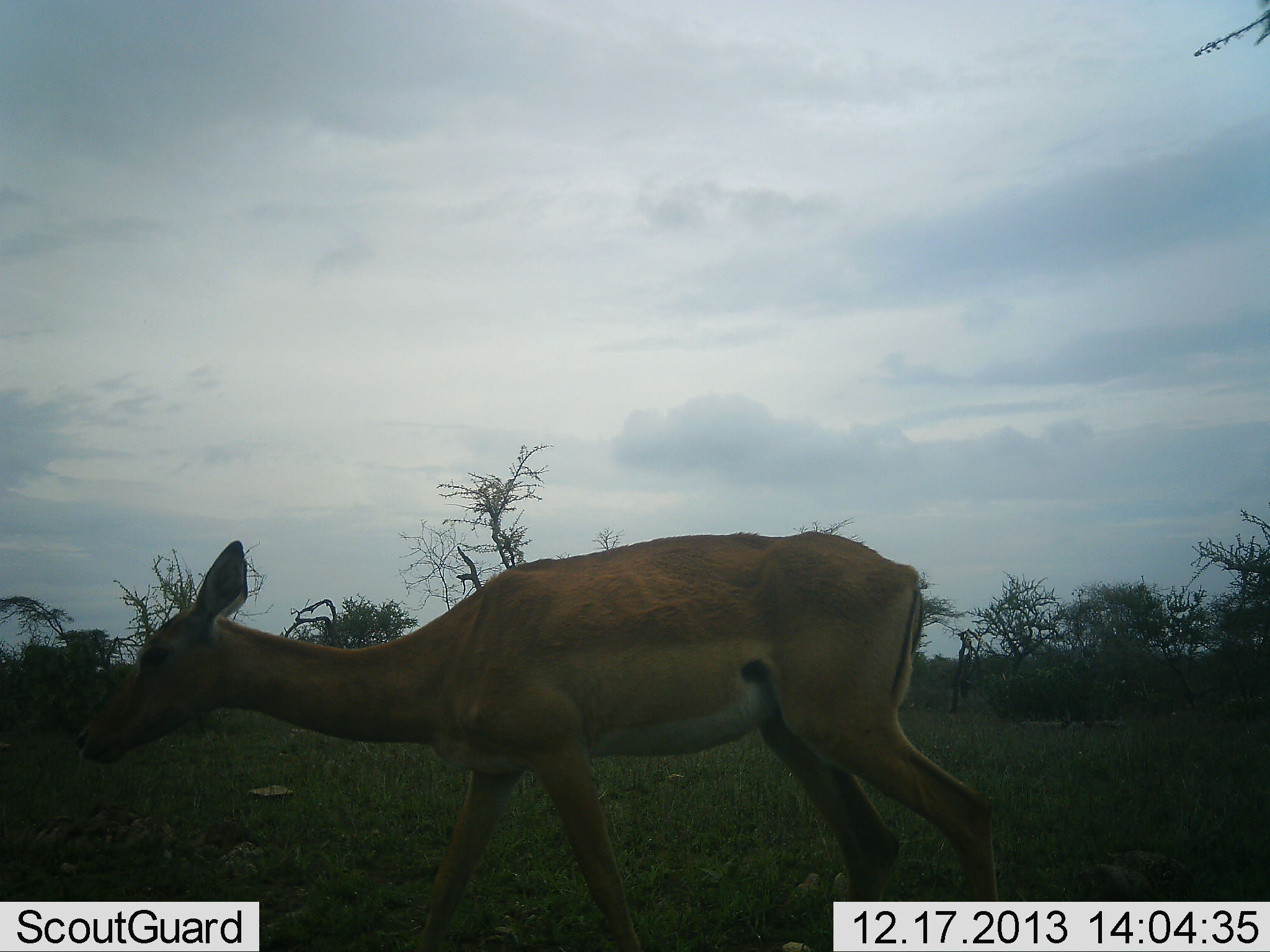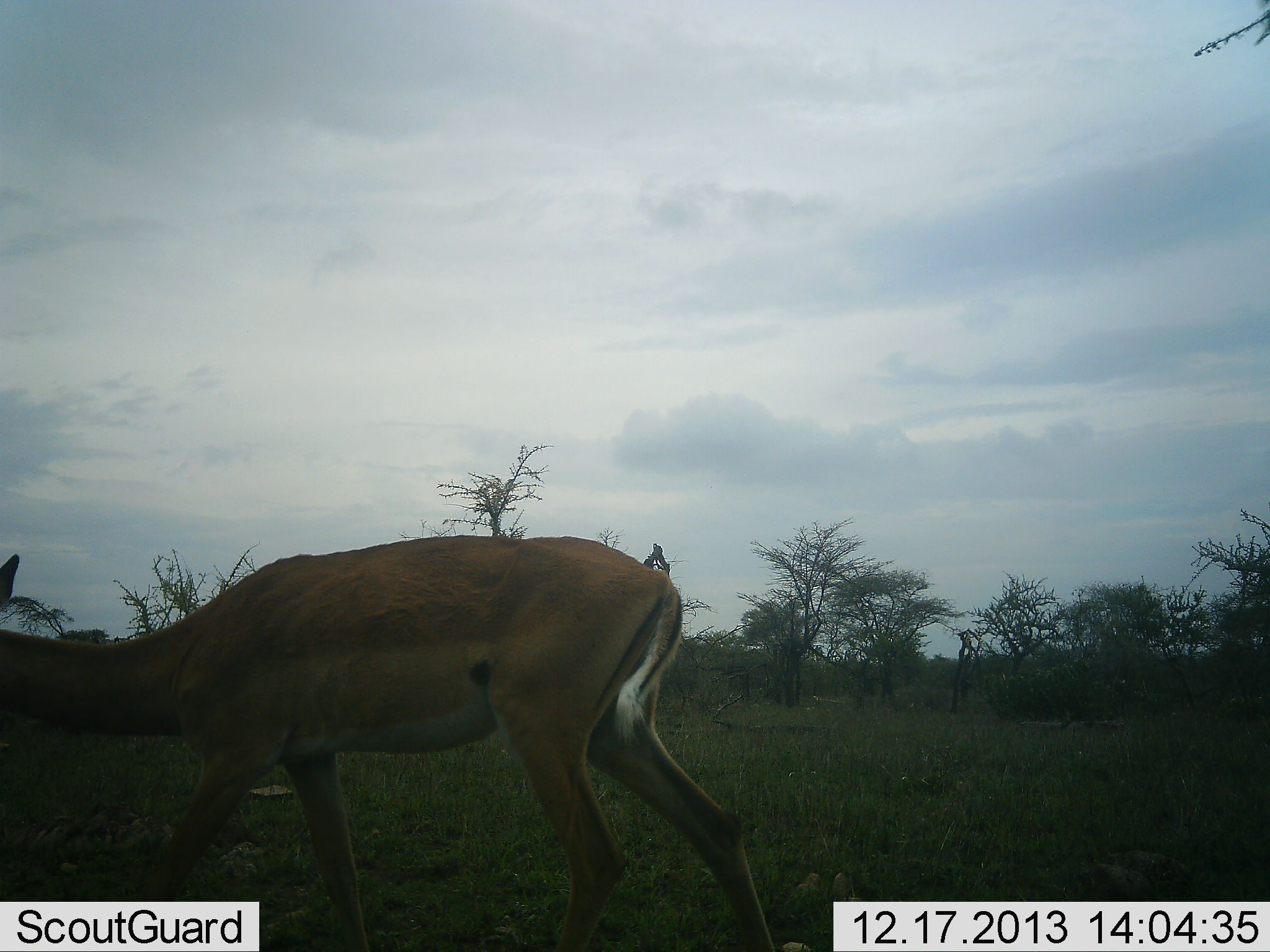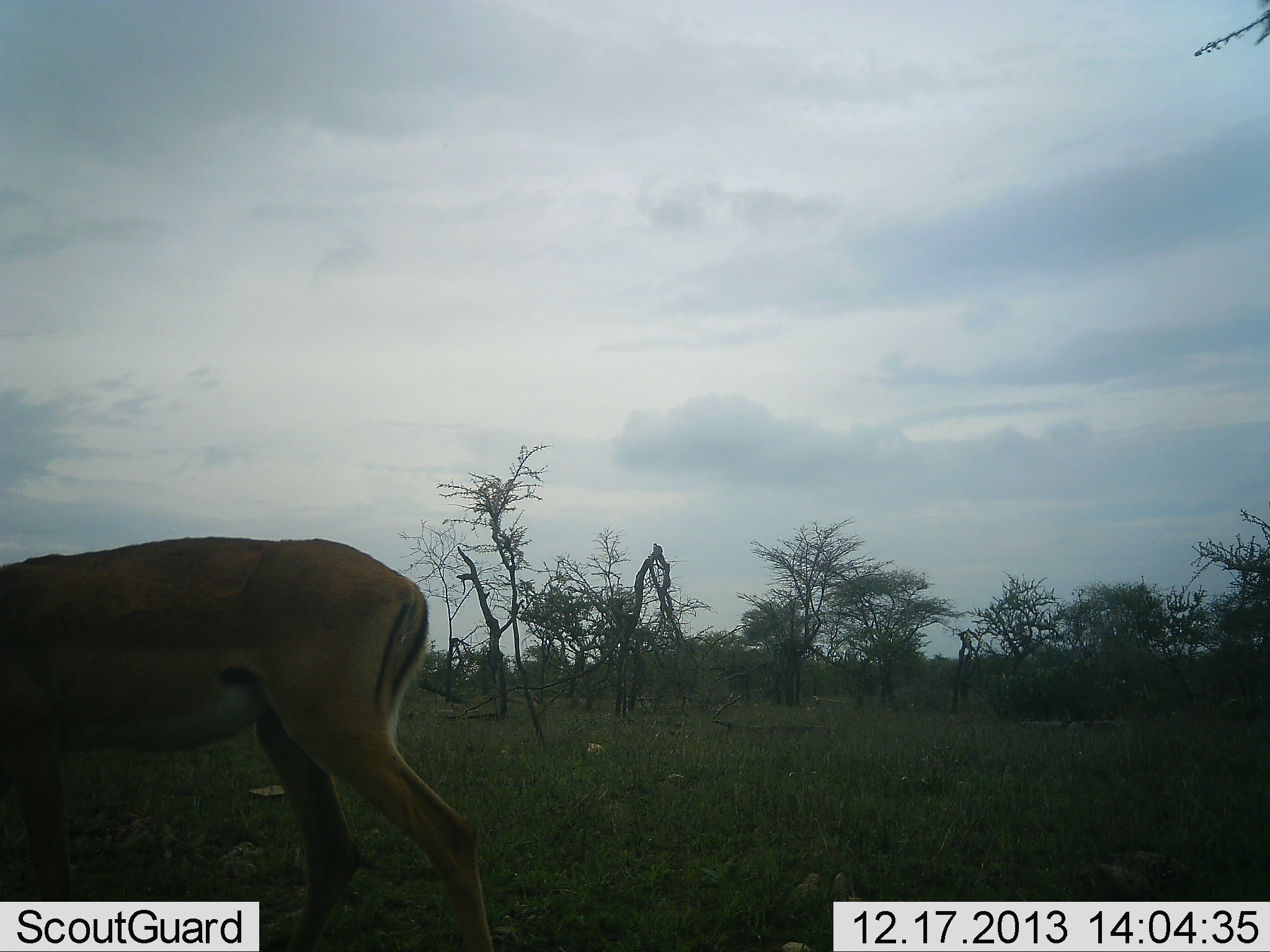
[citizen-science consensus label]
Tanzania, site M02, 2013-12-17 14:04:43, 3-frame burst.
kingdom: Animalia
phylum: Chordata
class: Mammalia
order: Artiodactyla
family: Bovidae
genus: Aepyceros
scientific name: Aepyceros melampus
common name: impala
Impala (Aepyceros melampus), count 1. Behavior (volunteer vote fractions): standing 0%, resting 0%, moving 100%, interacting 0%. Young present (vote fraction): 0%. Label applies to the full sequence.